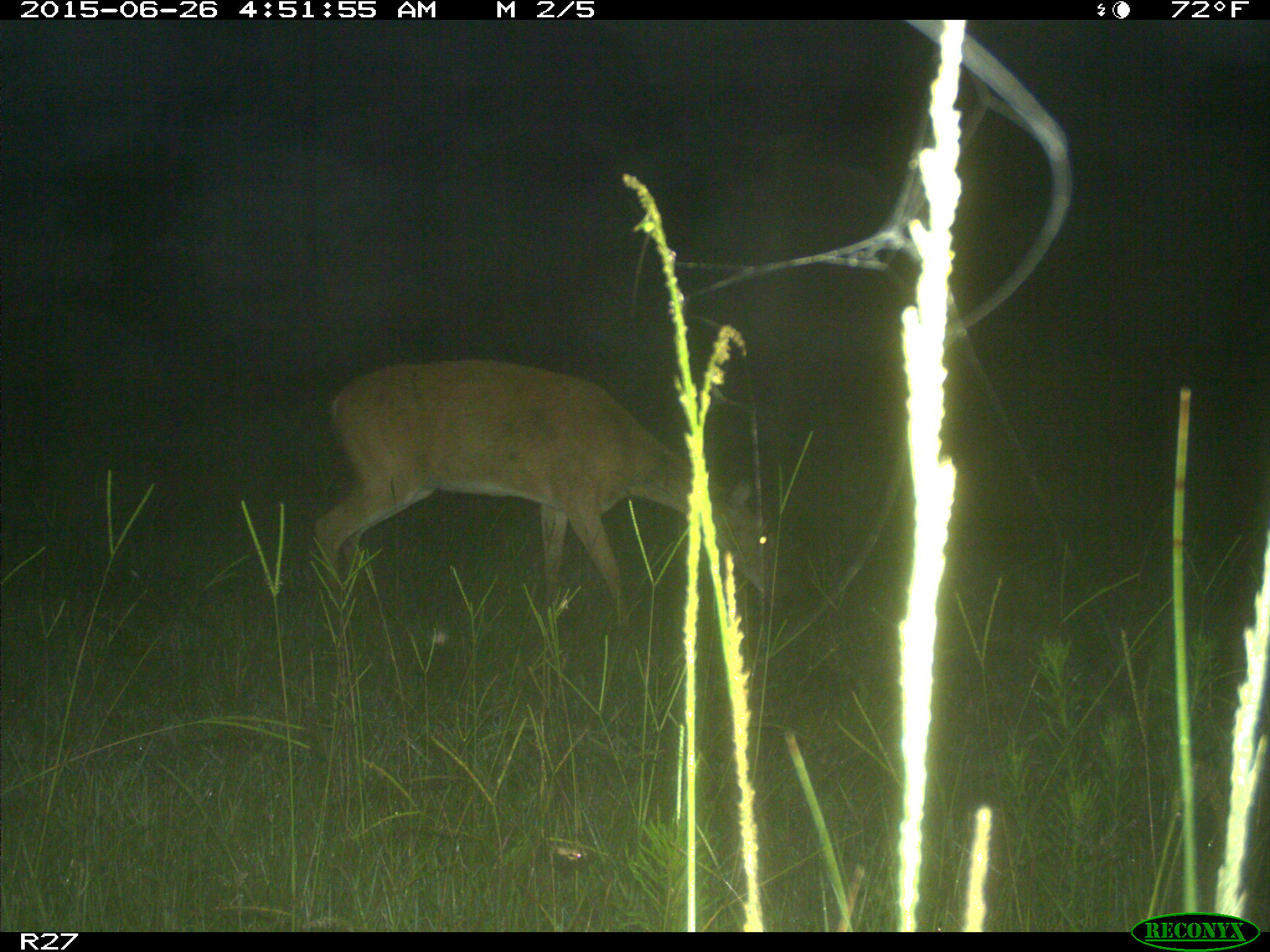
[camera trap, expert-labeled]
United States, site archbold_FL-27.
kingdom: Animalia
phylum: Chordata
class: Mammalia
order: Artiodactyla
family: Cervidae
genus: Odocoileus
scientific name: Odocoileus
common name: deer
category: unidentified deer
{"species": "unidentified deer (deer) (Odocoileus)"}